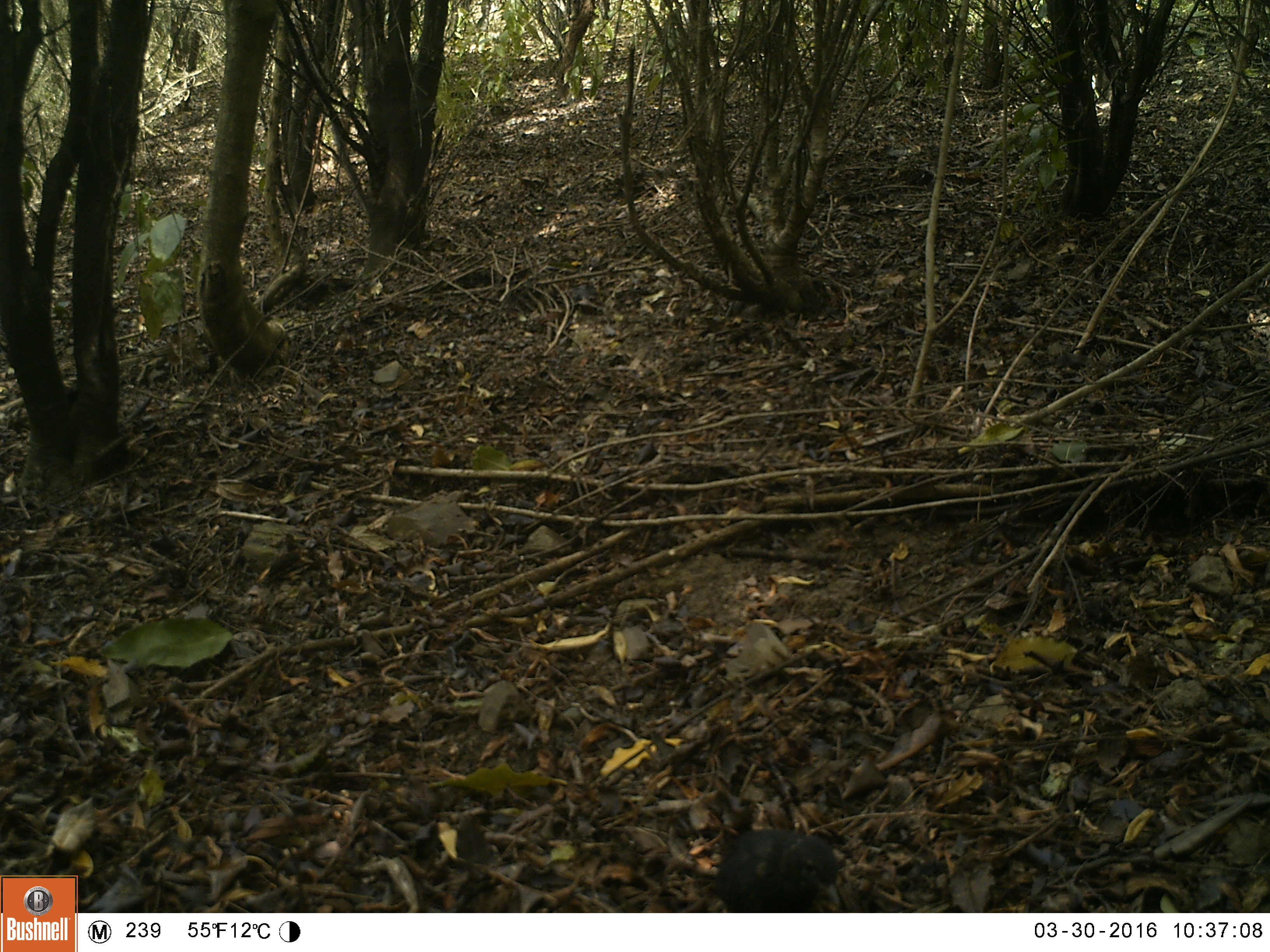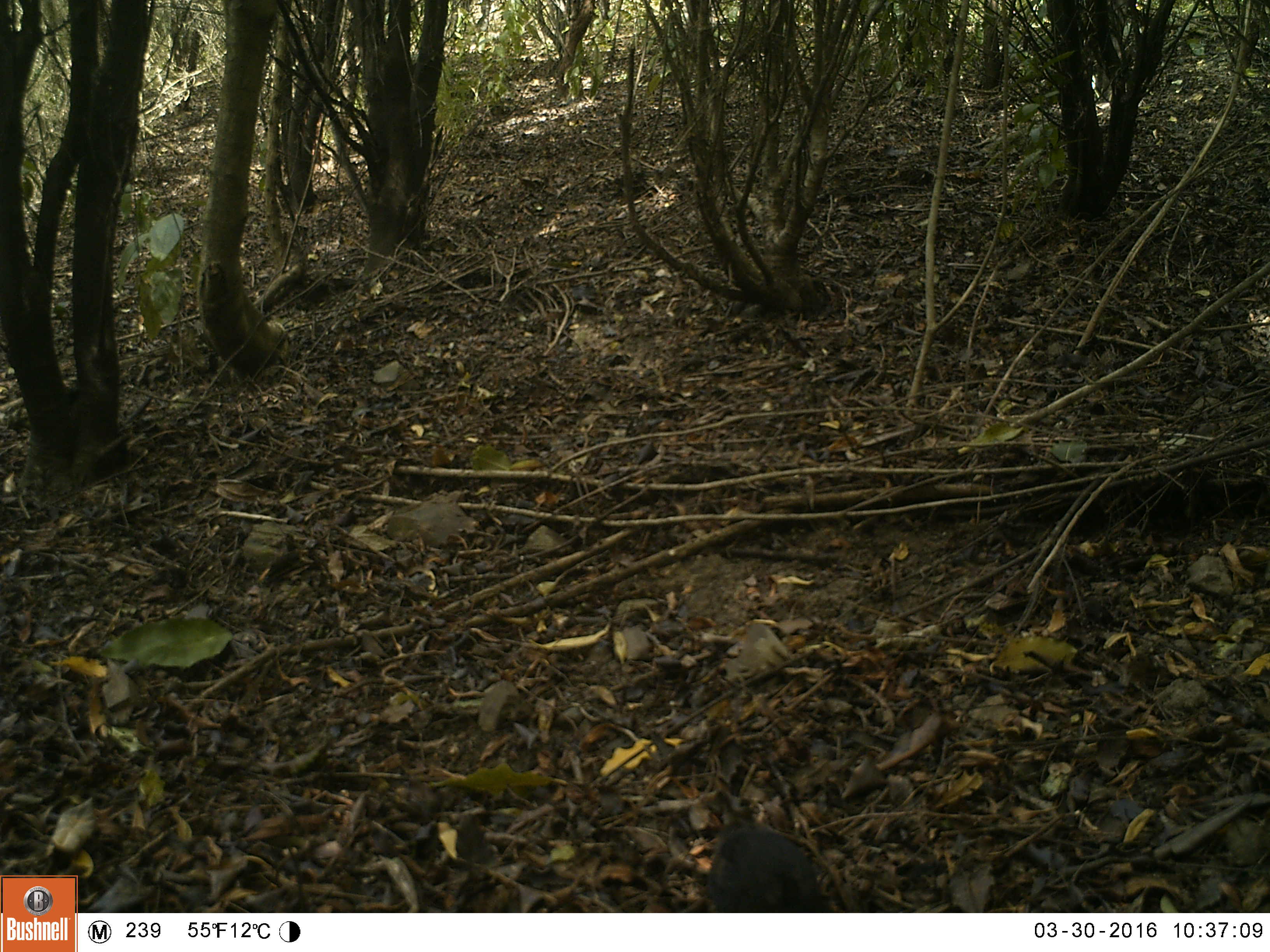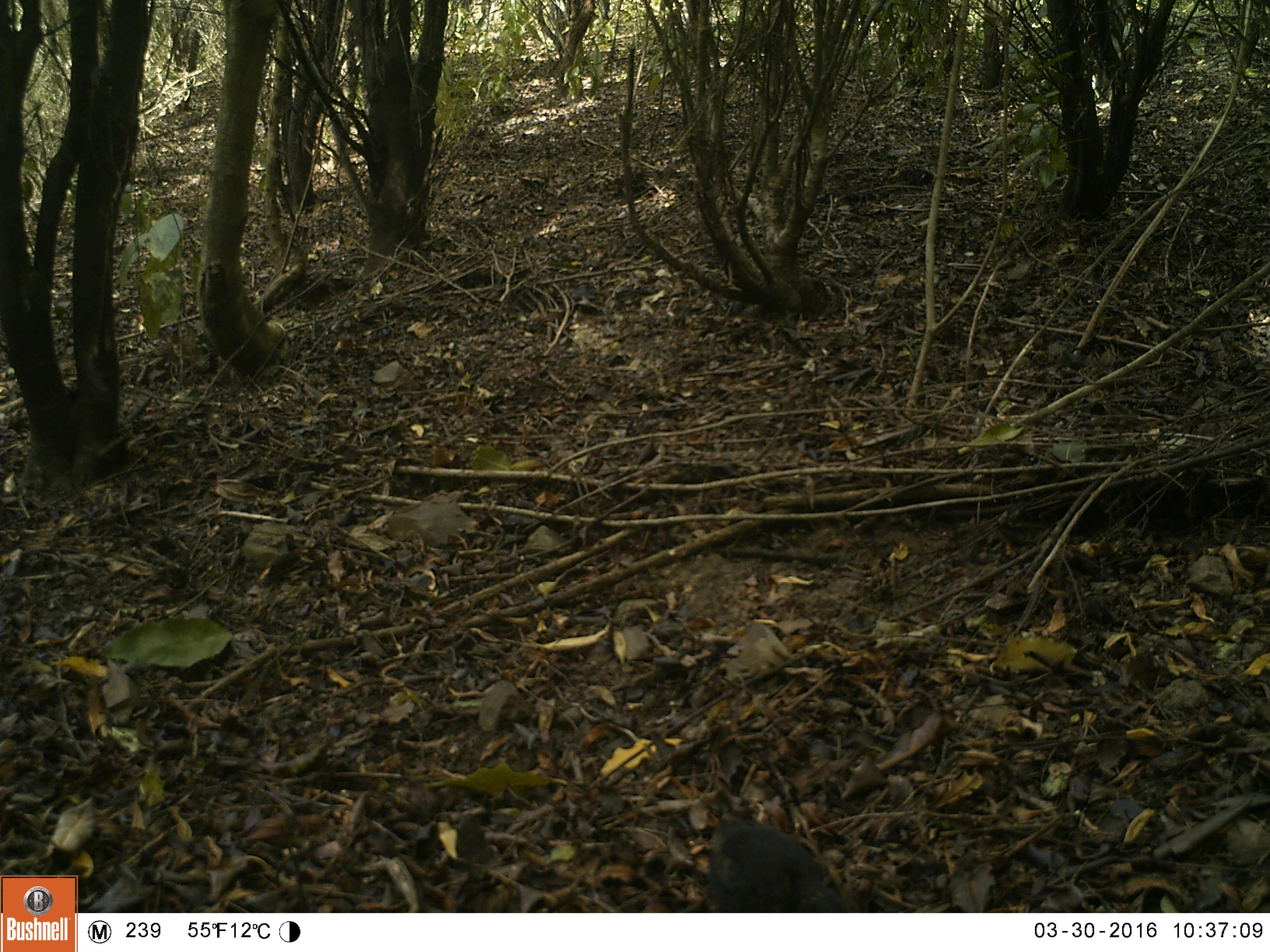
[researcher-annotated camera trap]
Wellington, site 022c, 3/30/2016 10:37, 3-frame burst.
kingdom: Animalia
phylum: Chordata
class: Aves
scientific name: Aves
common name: bird